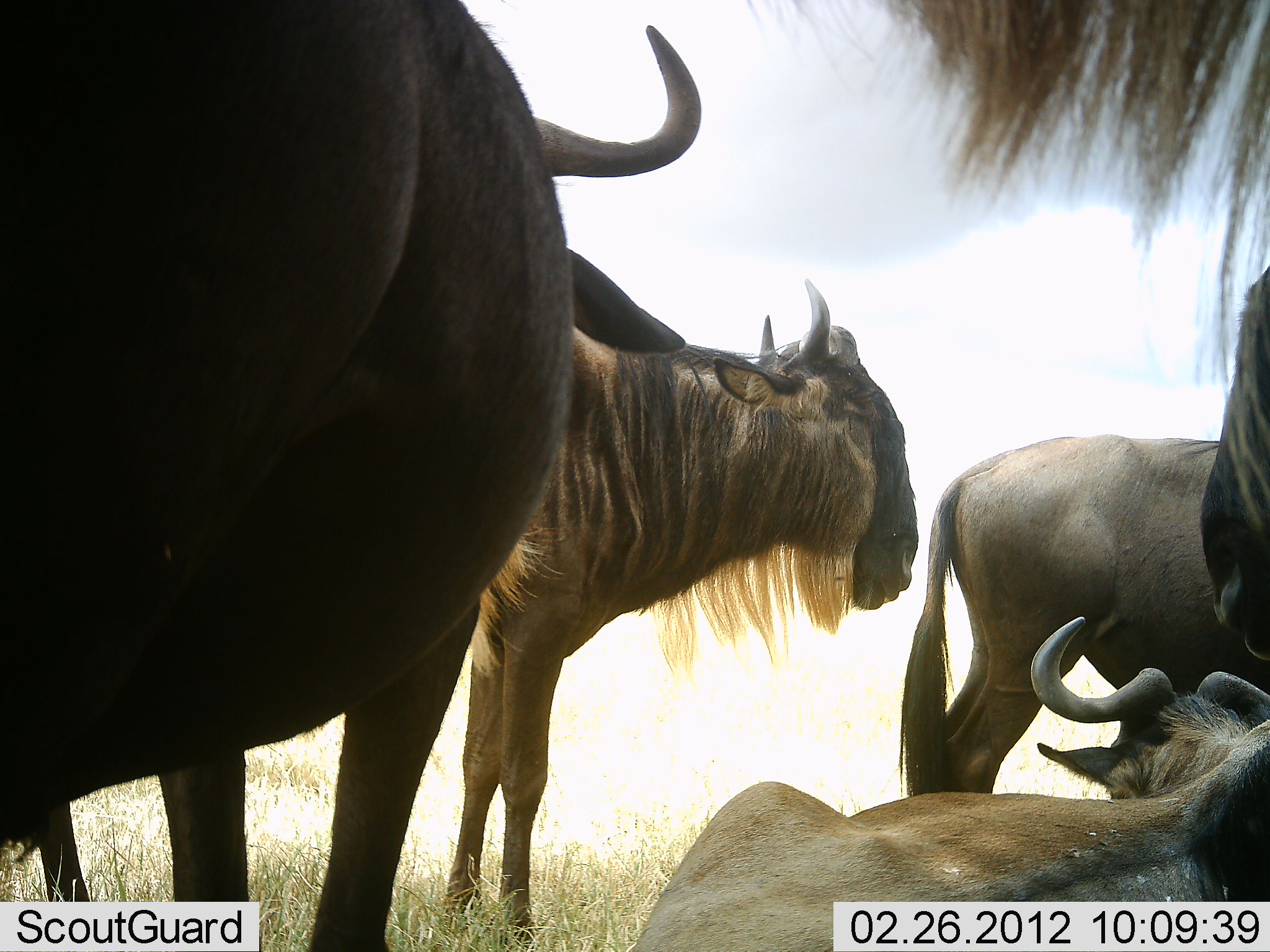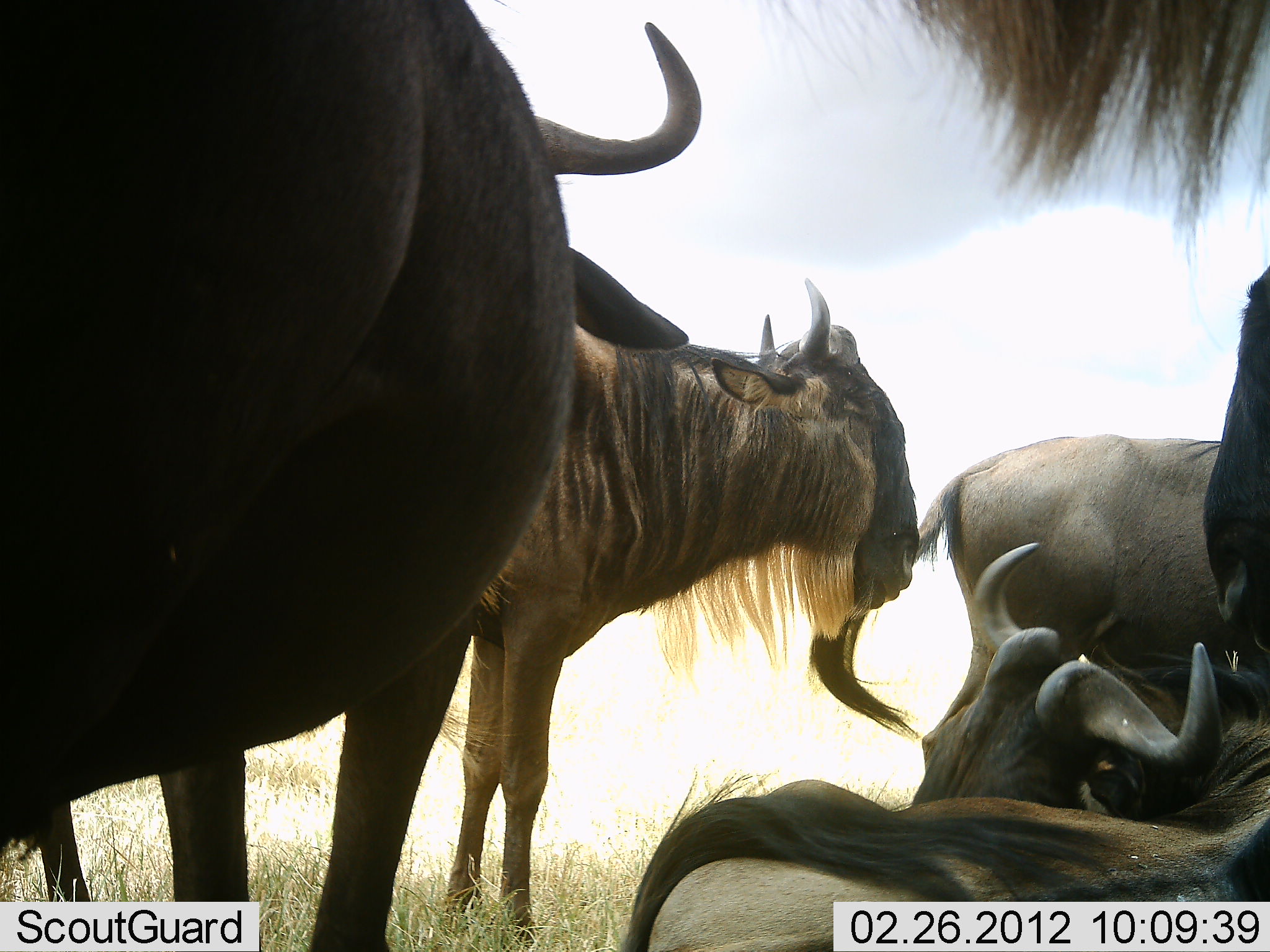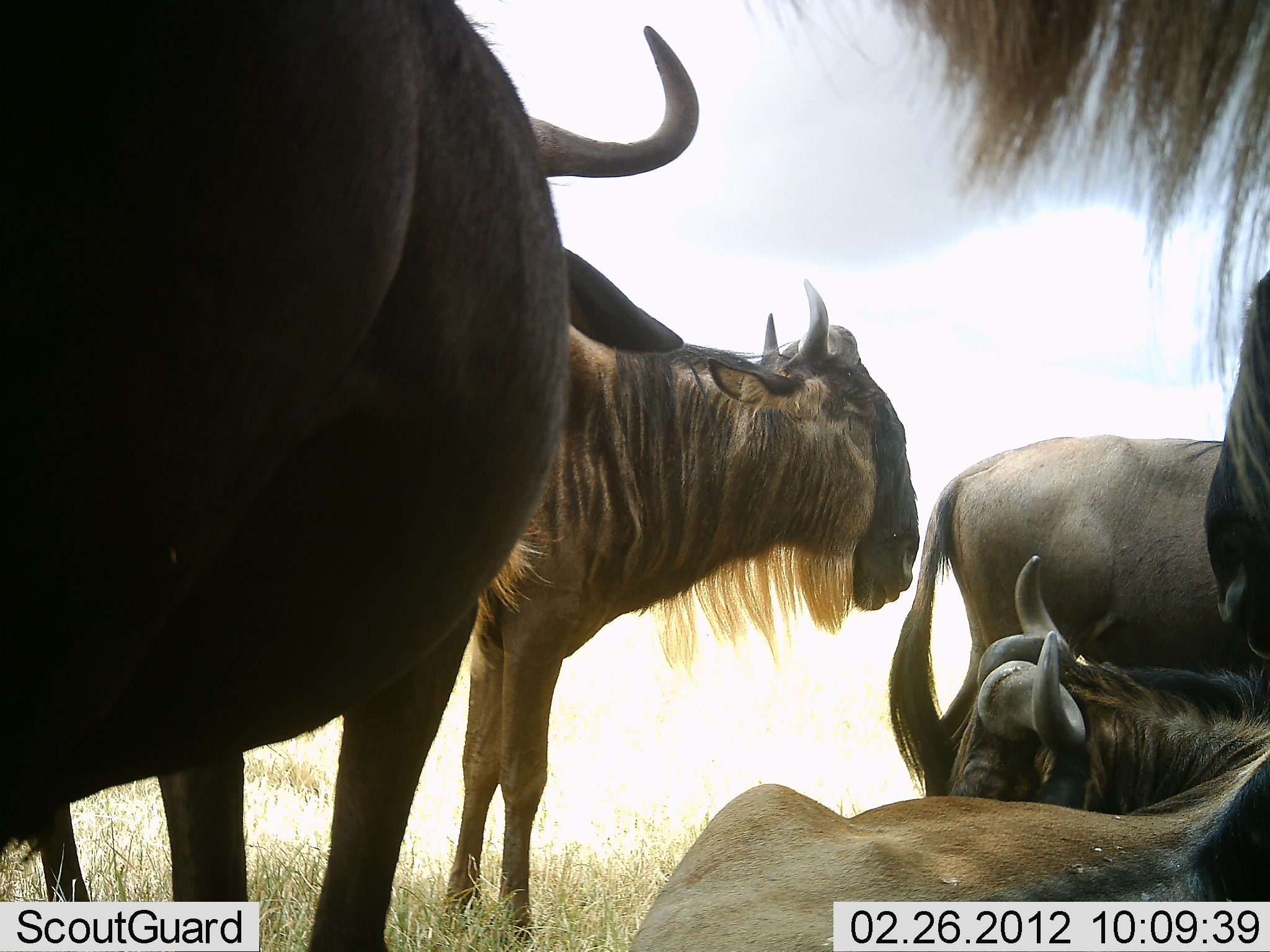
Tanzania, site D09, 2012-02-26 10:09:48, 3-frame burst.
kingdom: Animalia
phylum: Chordata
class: Mammalia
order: Artiodactyla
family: Bovidae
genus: Connochaetes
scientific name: Connochaetes taurinus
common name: blue wildebeest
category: wildebeest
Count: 6.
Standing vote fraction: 83%.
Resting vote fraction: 100%.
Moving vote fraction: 0%.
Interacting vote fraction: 0%.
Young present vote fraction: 0%.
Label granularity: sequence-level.